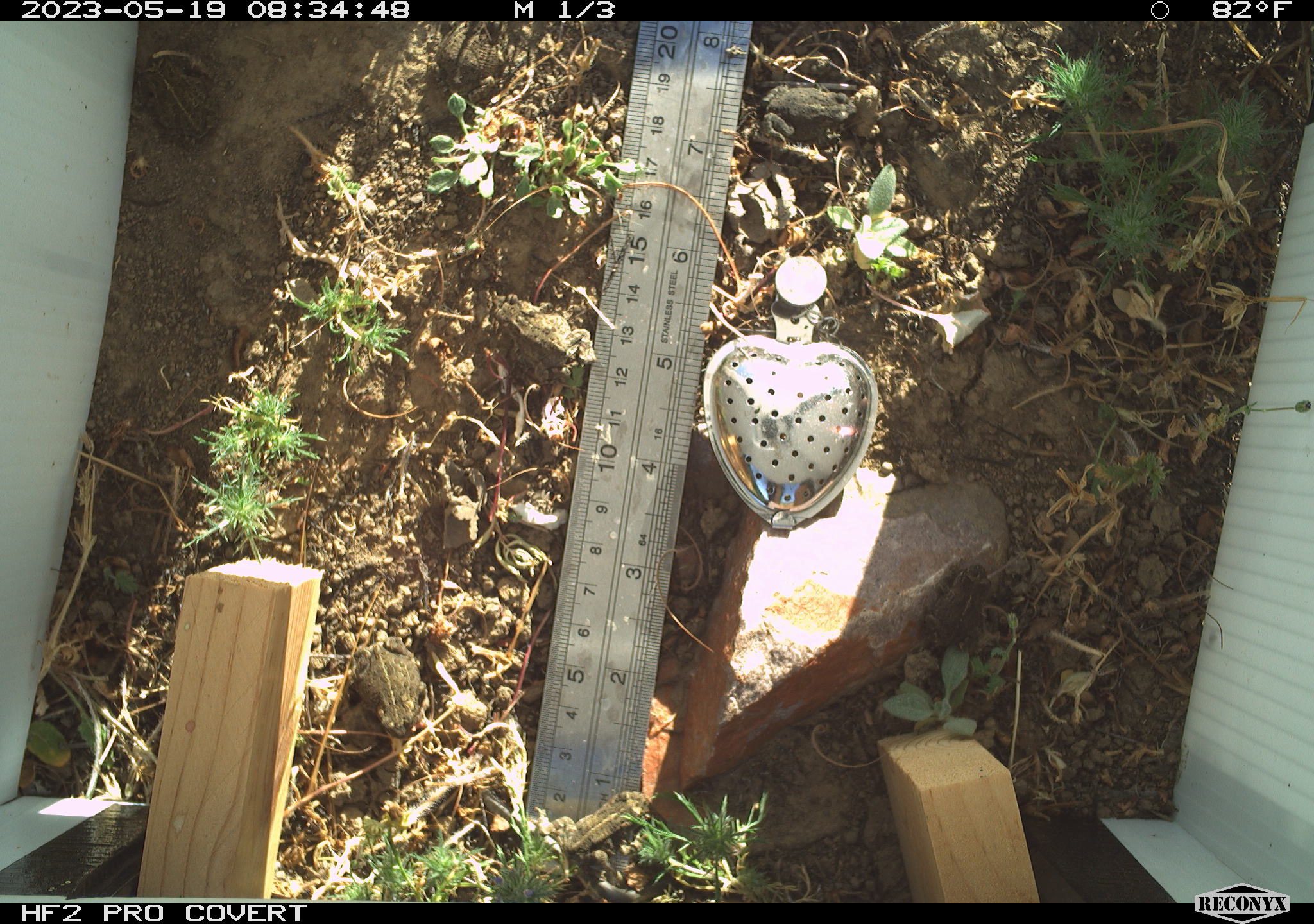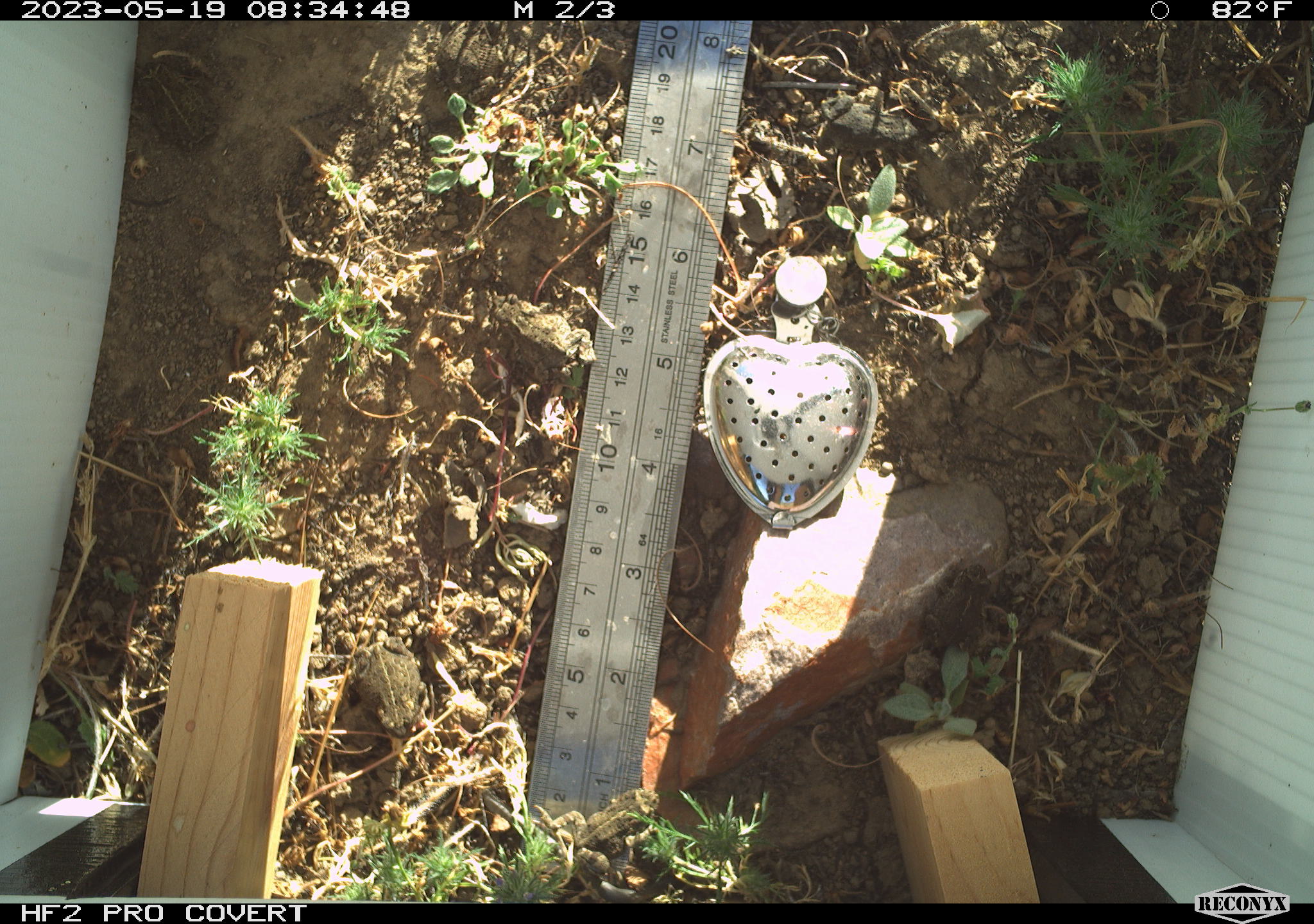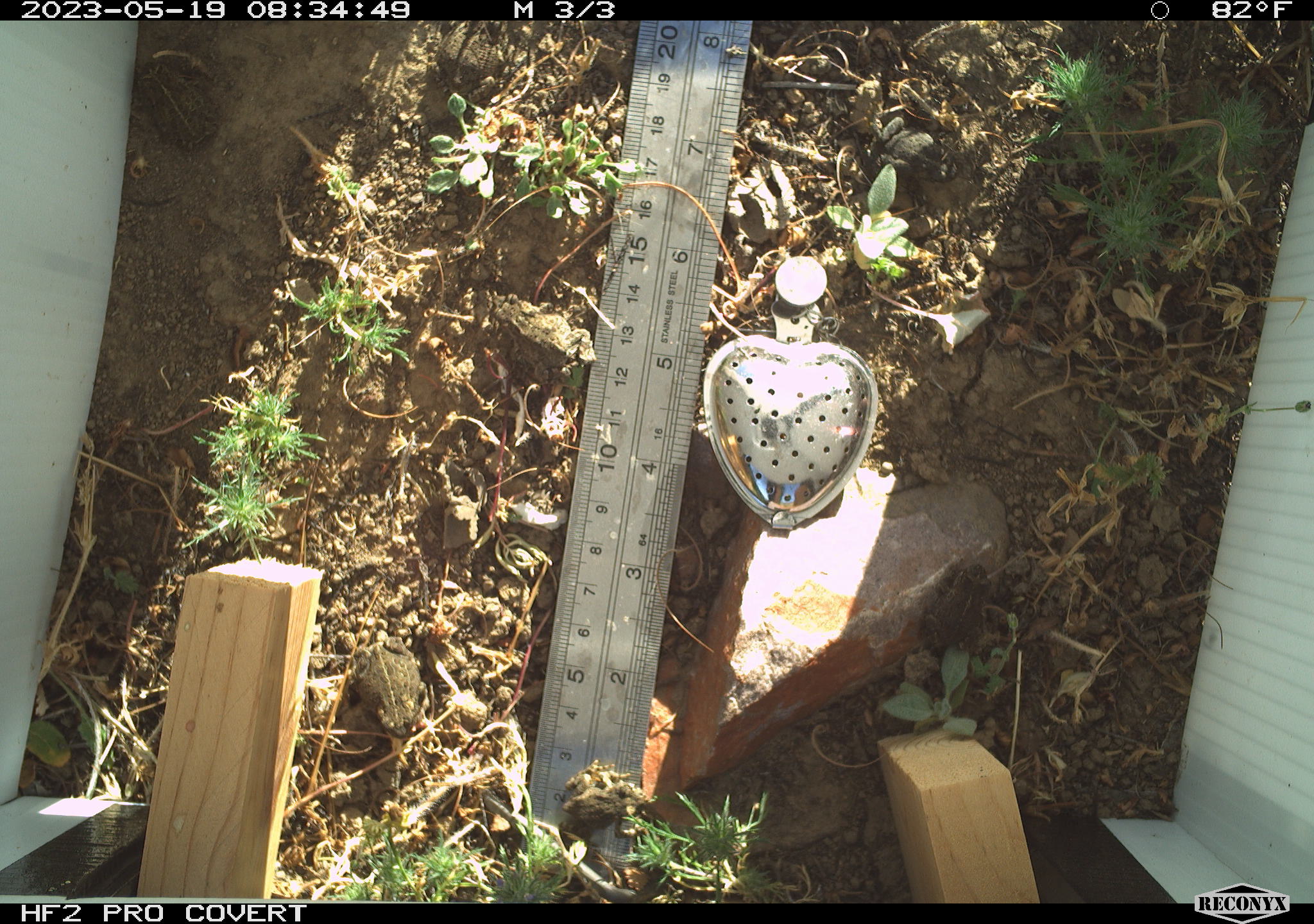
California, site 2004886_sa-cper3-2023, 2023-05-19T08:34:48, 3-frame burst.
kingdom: Animalia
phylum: Chordata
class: Amphibia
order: Anura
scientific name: Anura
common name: frogs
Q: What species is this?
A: Frogs (Anura).